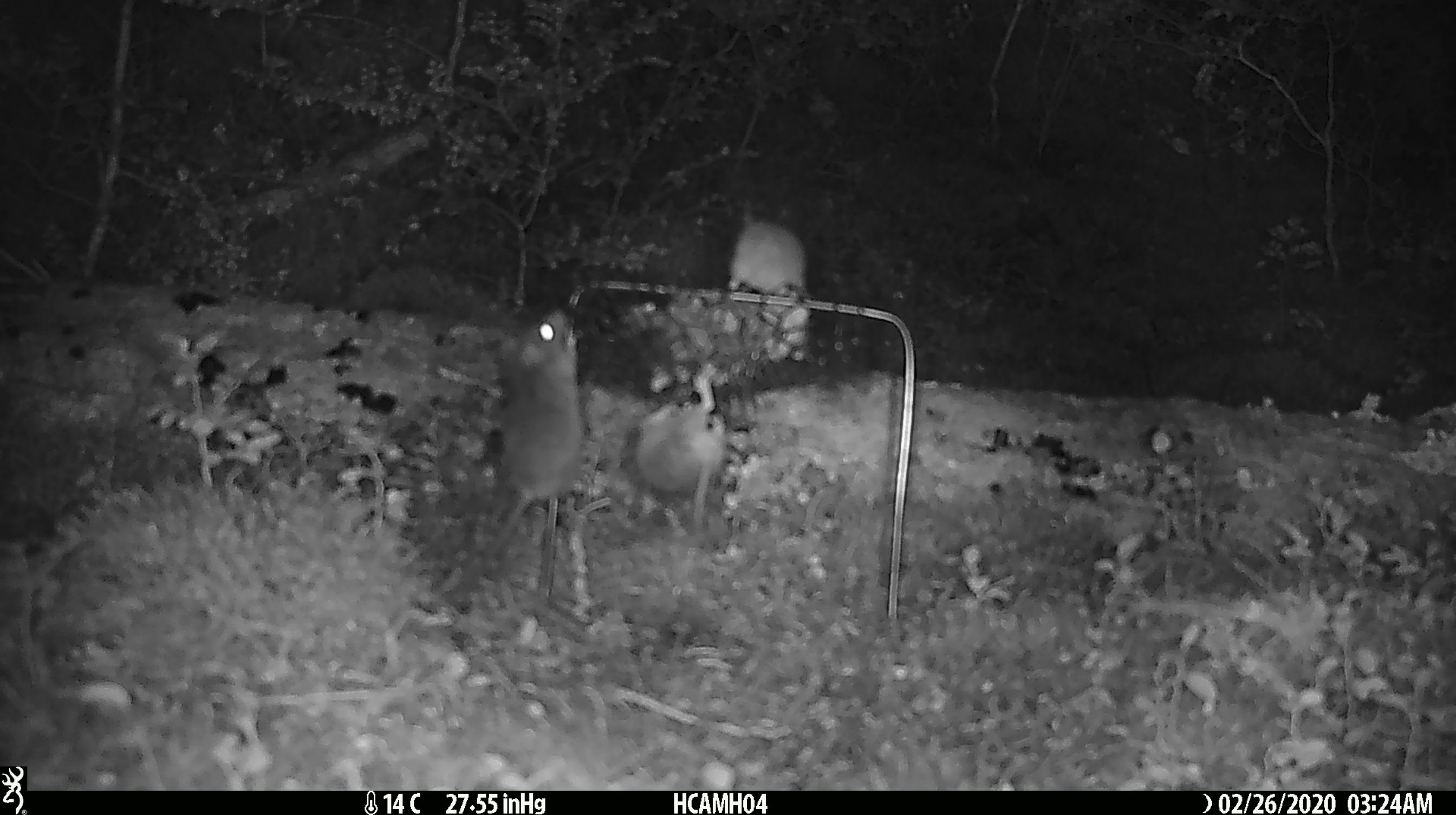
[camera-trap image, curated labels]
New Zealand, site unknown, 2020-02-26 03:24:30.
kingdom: Animalia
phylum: Chordata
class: Mammalia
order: Rodentia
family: Muridae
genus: Mus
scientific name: Mus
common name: mouse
Mouse (Mus).